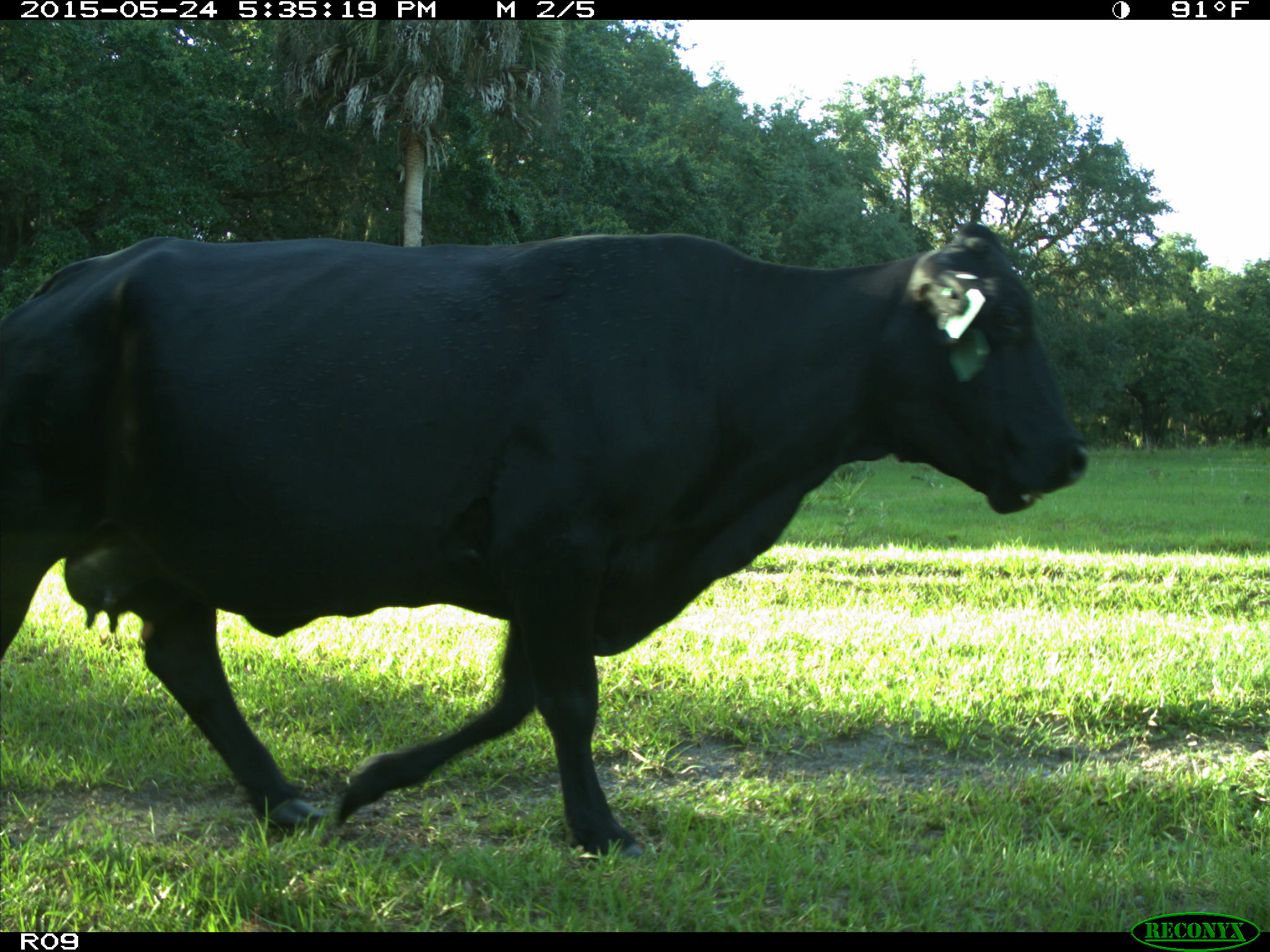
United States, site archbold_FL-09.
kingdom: Animalia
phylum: Chordata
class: Mammalia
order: Artiodactyla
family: Bovidae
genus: Bos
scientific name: Bos taurus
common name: domestic cow